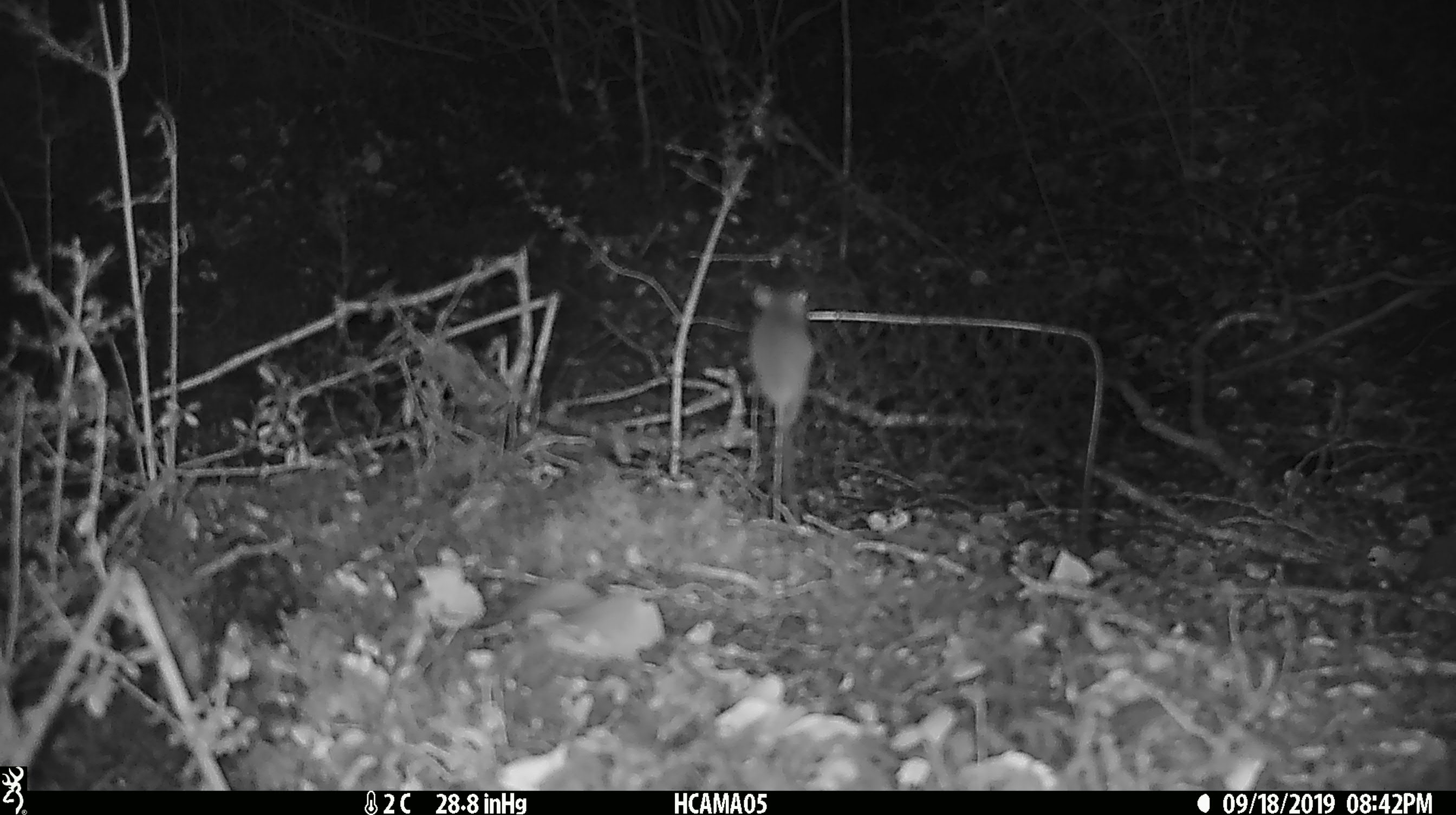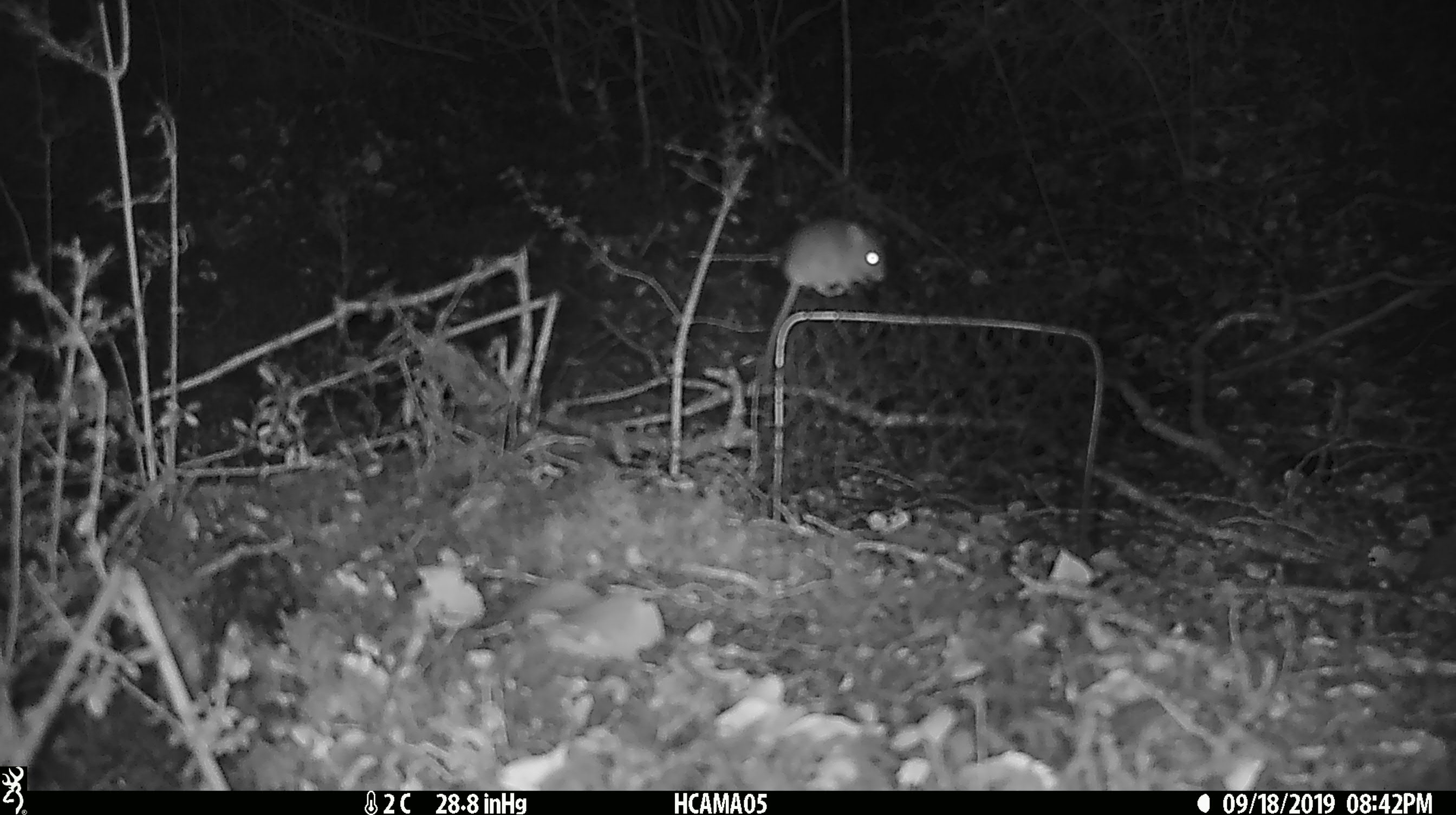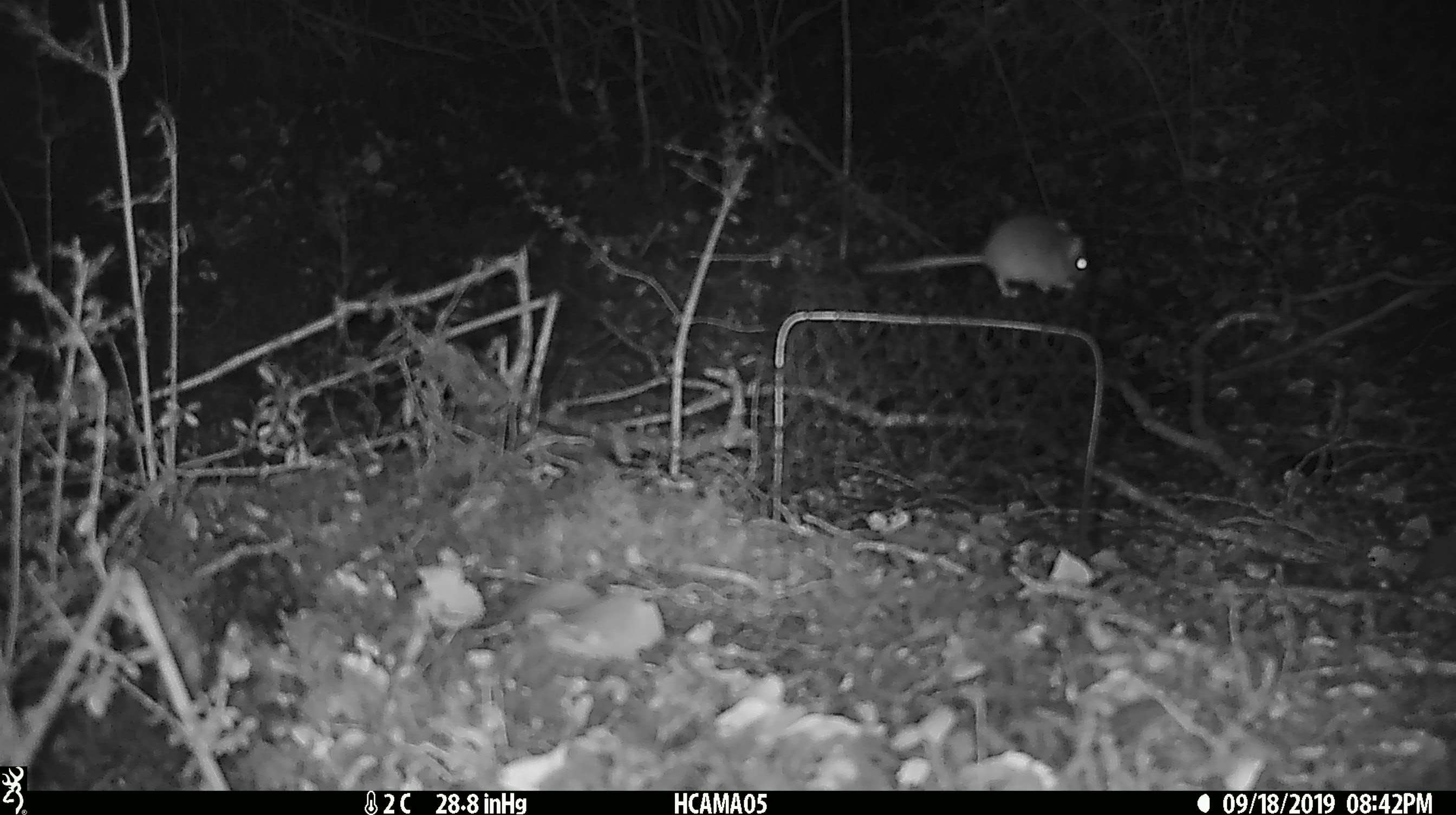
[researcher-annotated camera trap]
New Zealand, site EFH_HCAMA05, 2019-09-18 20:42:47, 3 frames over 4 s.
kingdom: Animalia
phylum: Chordata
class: Mammalia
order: Rodentia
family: Muridae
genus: Mus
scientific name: Mus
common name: mouse